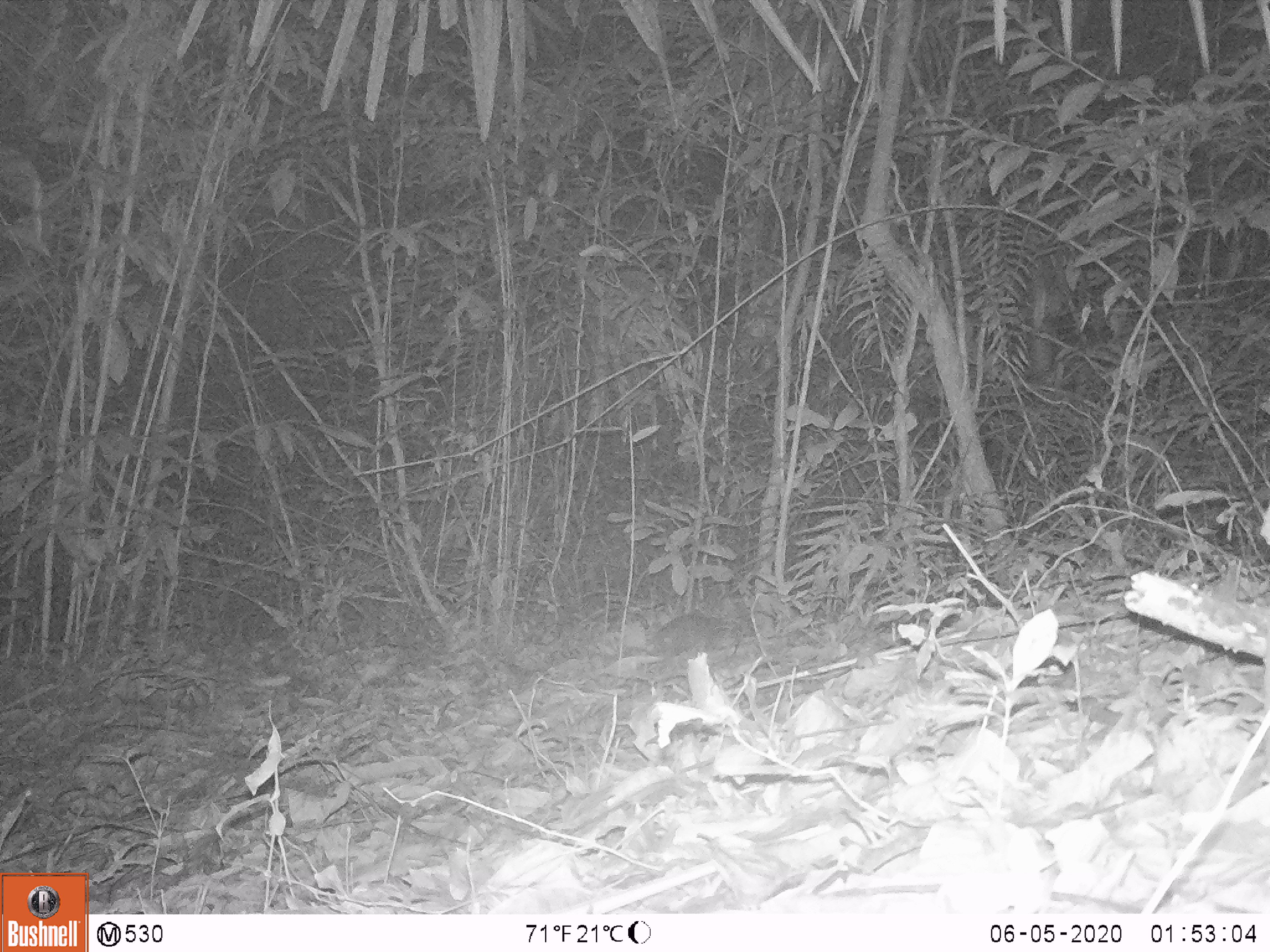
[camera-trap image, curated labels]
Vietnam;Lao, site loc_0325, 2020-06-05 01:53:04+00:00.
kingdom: Animalia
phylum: Chordata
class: Mammalia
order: Carnivora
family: Mustelidae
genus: Melogale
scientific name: Melogale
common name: ferret badger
Ferret badger (Melogale). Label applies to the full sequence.